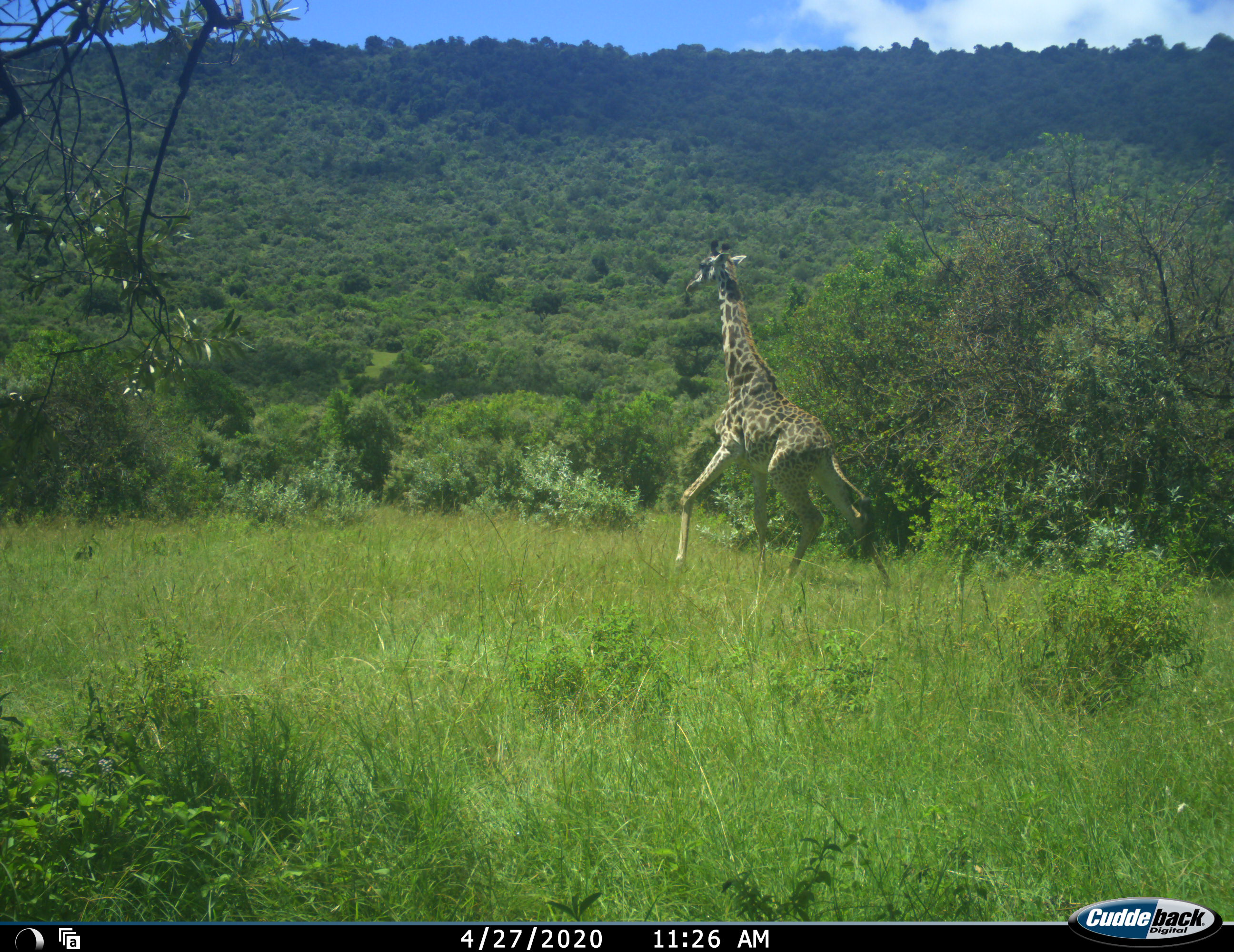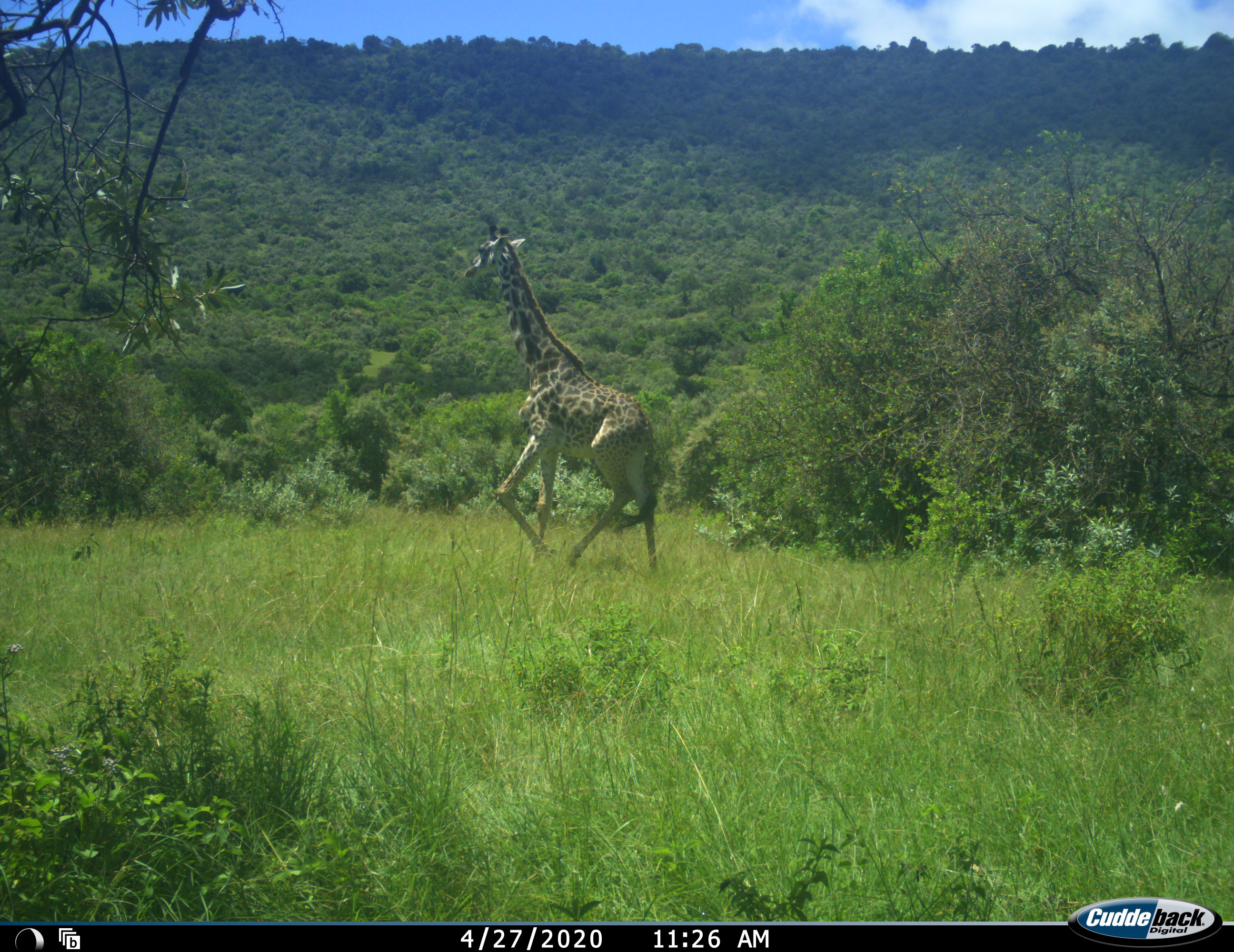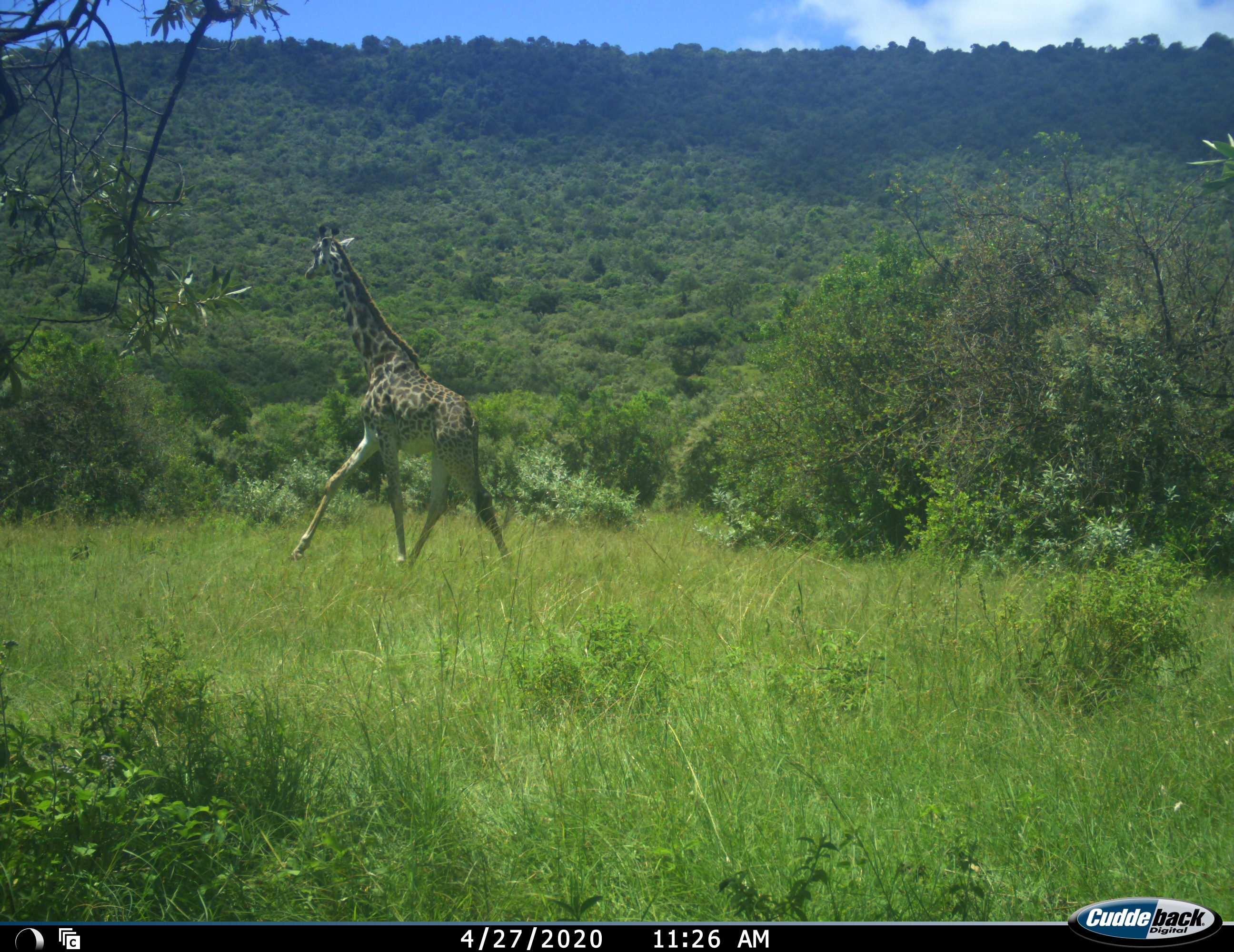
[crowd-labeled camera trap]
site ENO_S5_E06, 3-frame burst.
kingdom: Animalia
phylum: Chordata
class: Mammalia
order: Artiodactyla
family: Giraffidae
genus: Giraffa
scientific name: Giraffa camelopardalis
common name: giraffe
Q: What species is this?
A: Giraffe (Giraffa camelopardalis).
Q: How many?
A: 1.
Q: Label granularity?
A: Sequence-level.